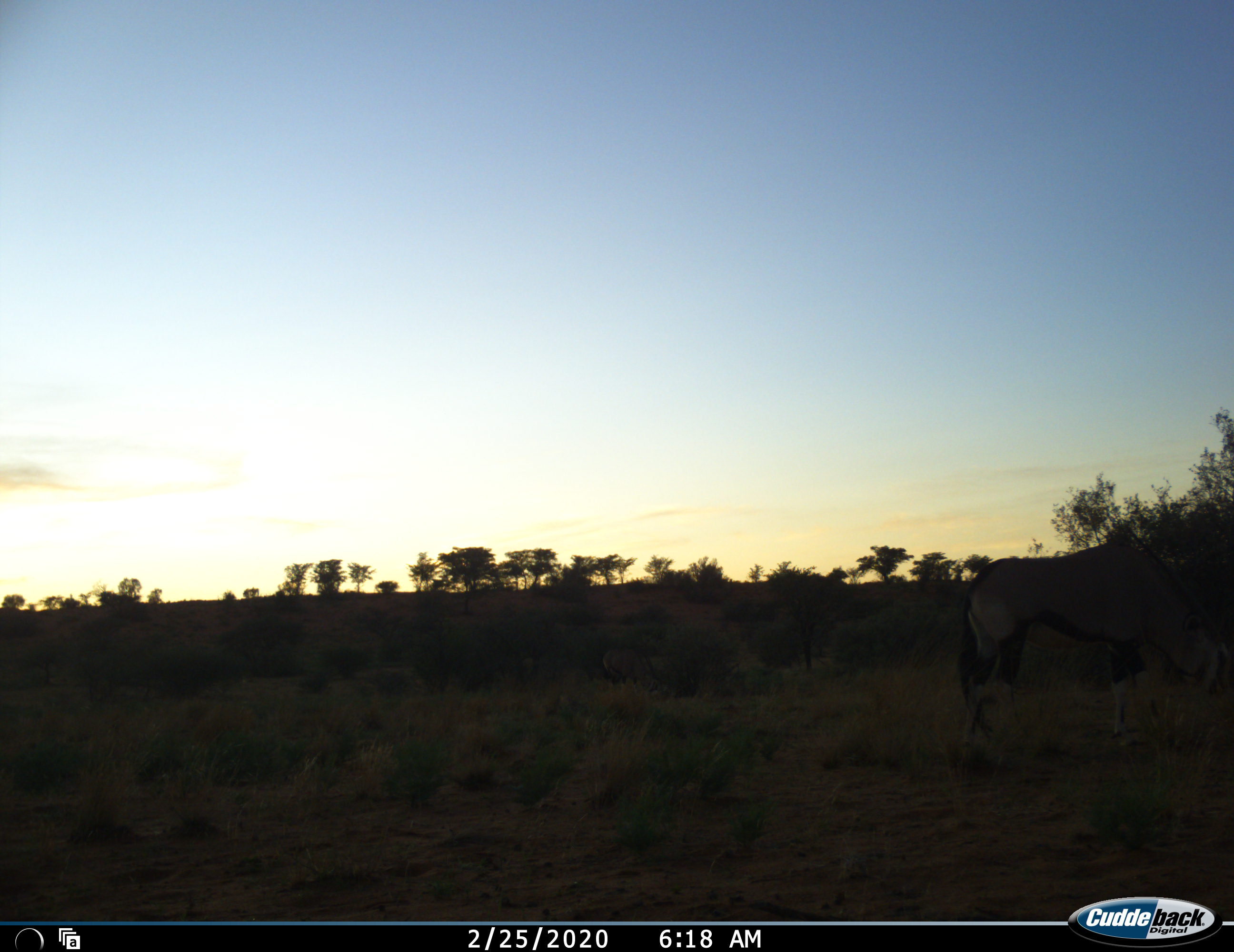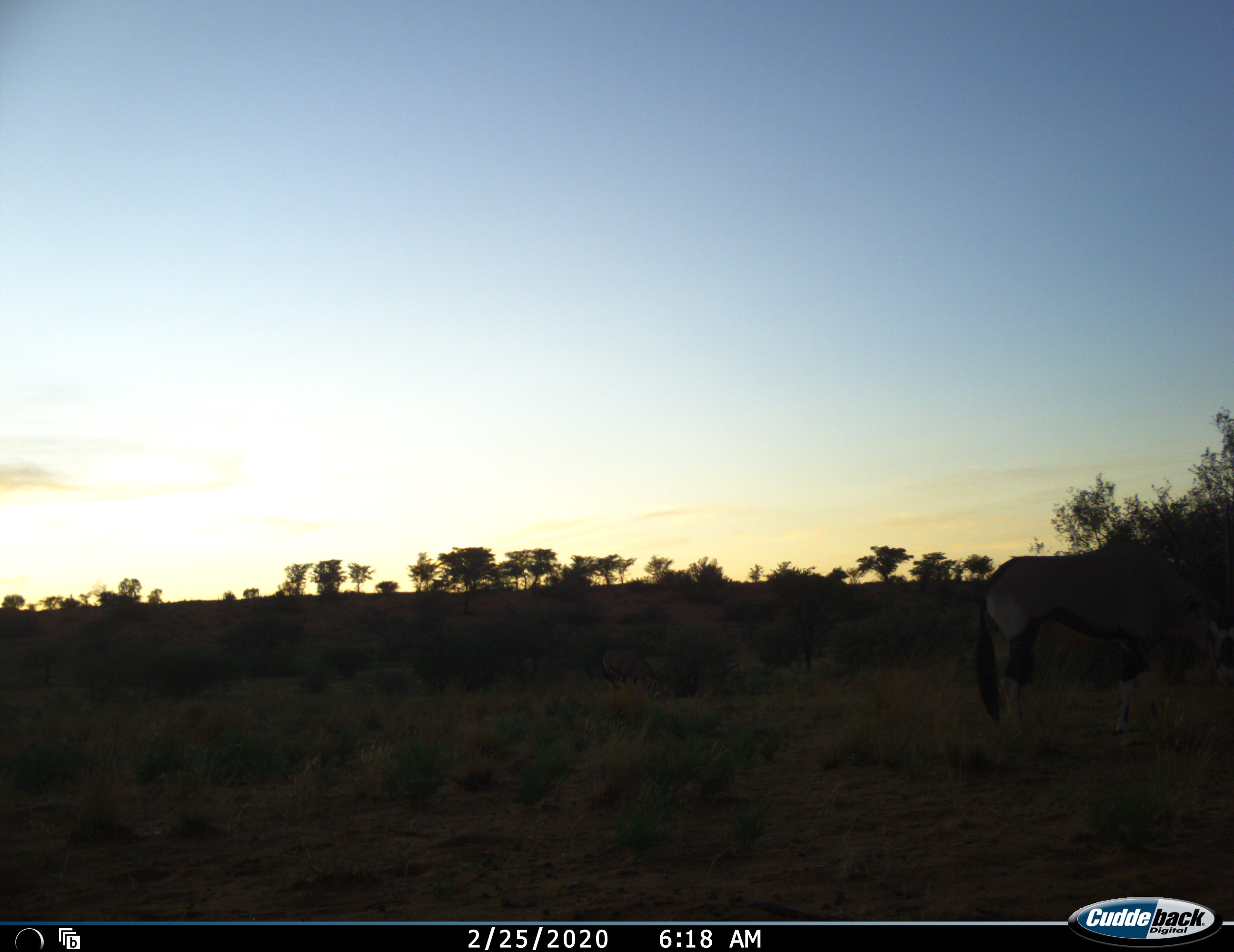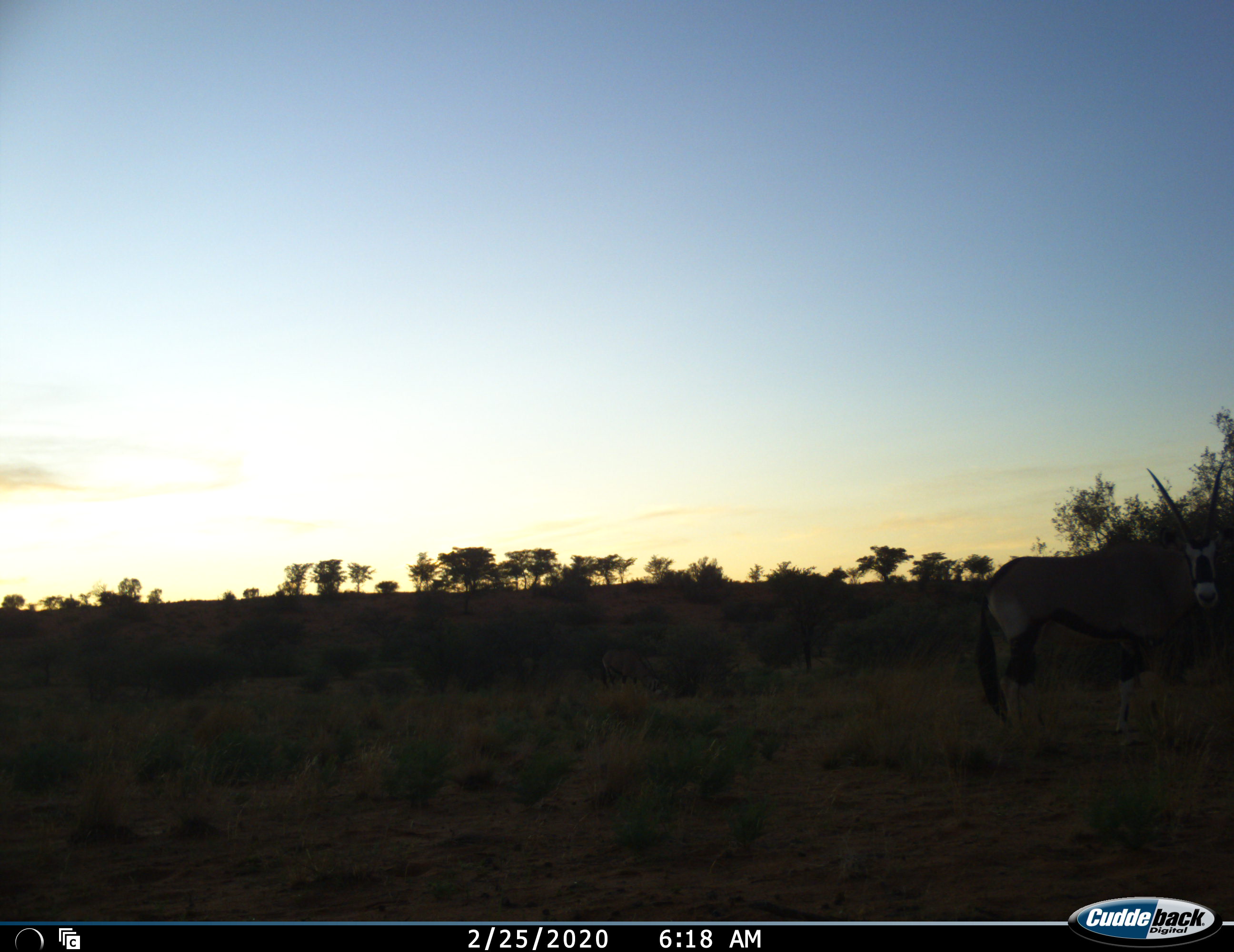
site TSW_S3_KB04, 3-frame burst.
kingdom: Animalia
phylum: Chordata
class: Mammalia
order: Artiodactyla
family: Bovidae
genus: Oryx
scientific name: Oryx gazella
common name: gemsbok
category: oryx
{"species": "oryx (gemsbok) (Oryx gazella)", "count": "1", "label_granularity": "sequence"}